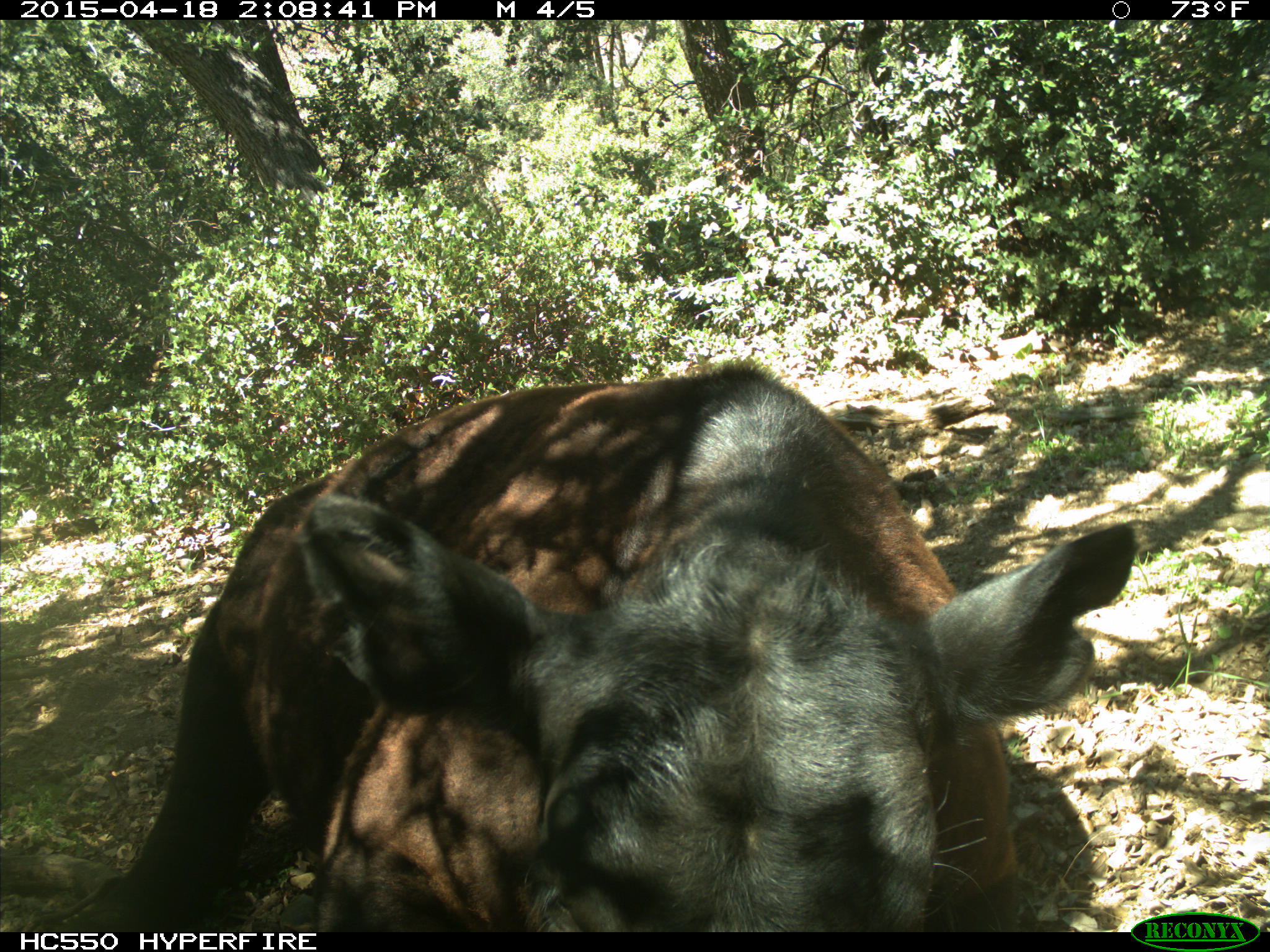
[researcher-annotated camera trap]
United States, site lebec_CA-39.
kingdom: Animalia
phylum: Chordata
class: Mammalia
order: Artiodactyla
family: Bovidae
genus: Bos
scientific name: Bos taurus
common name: domestic cow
Bos taurus (domestic cow).